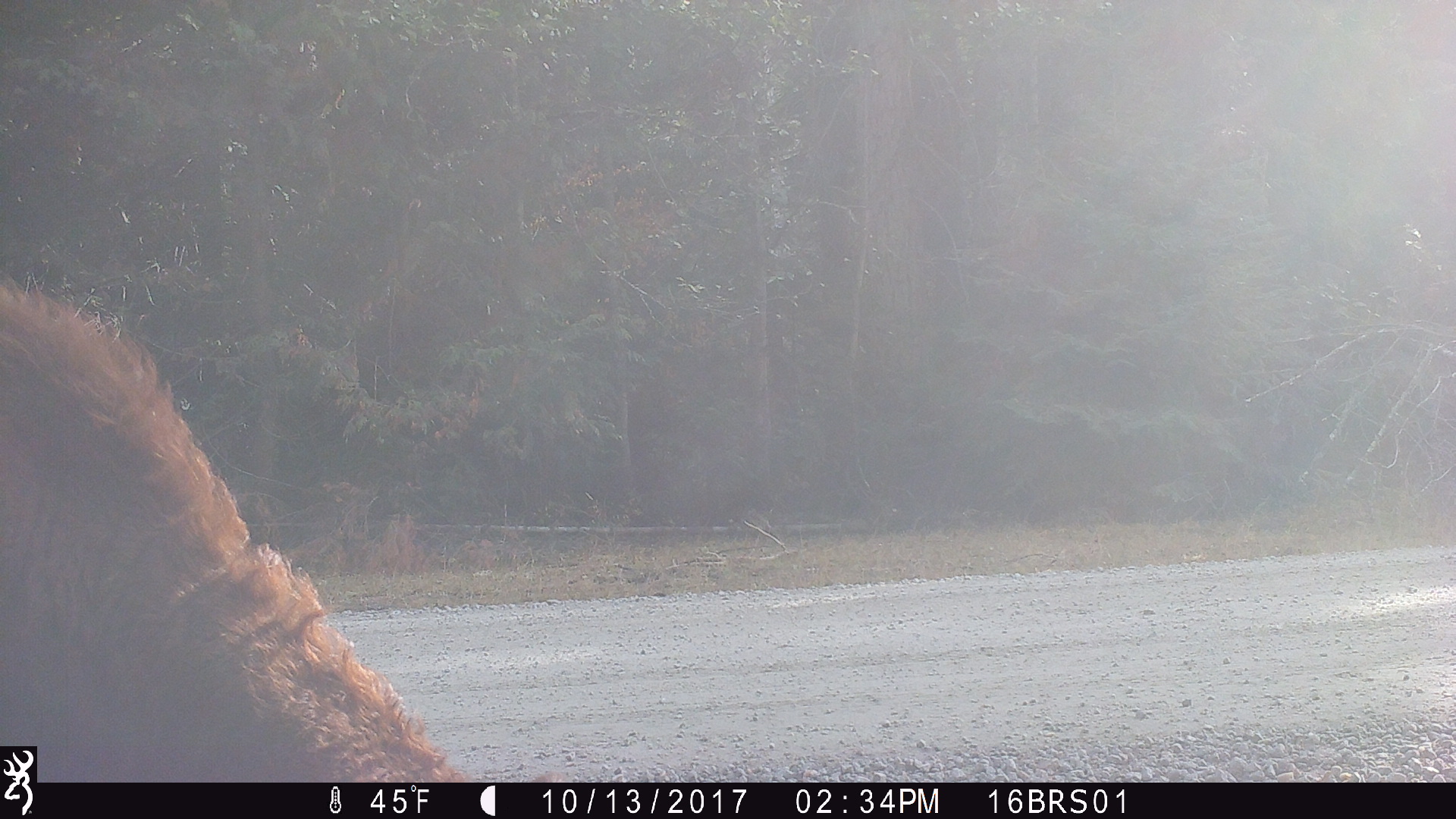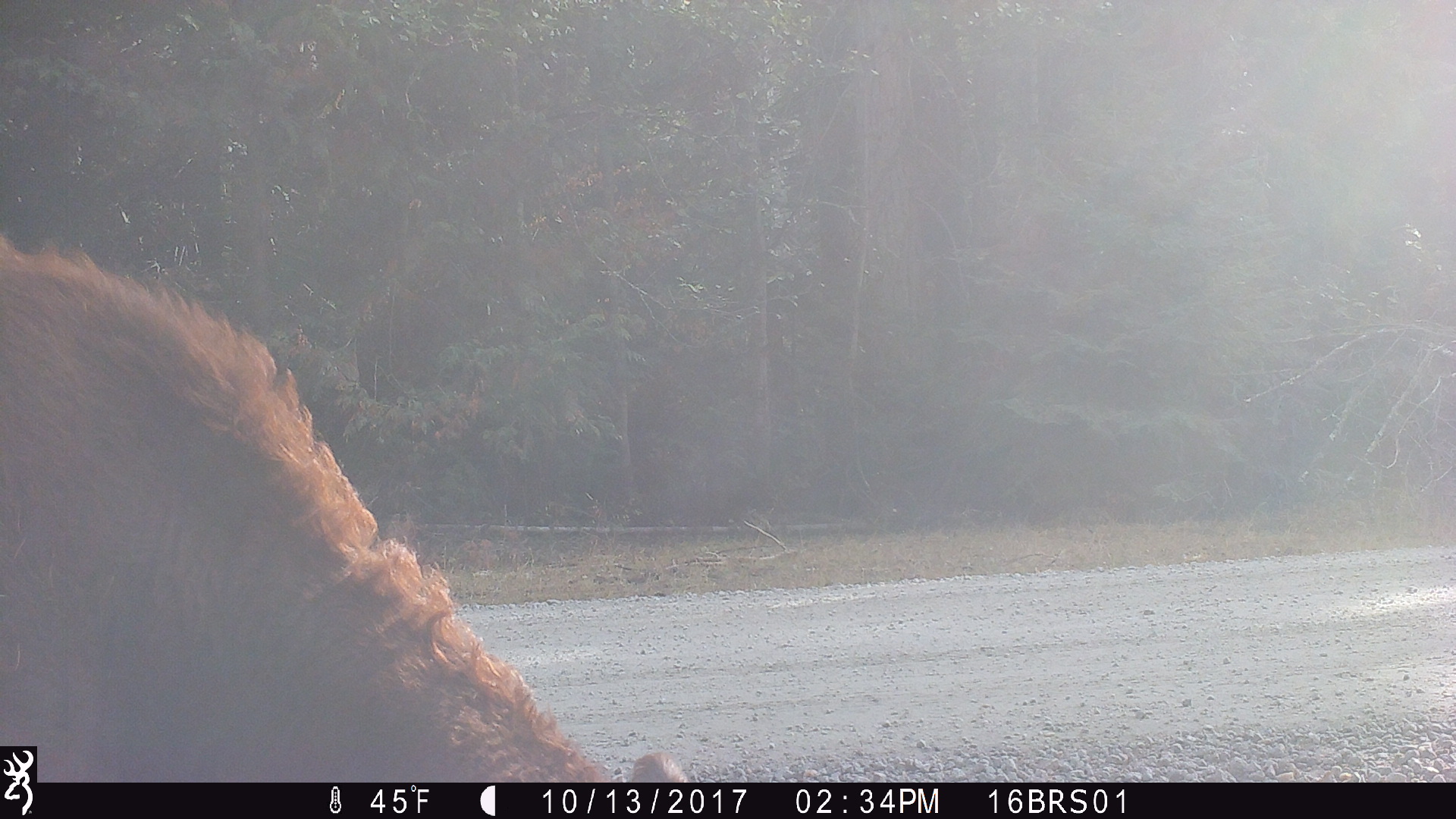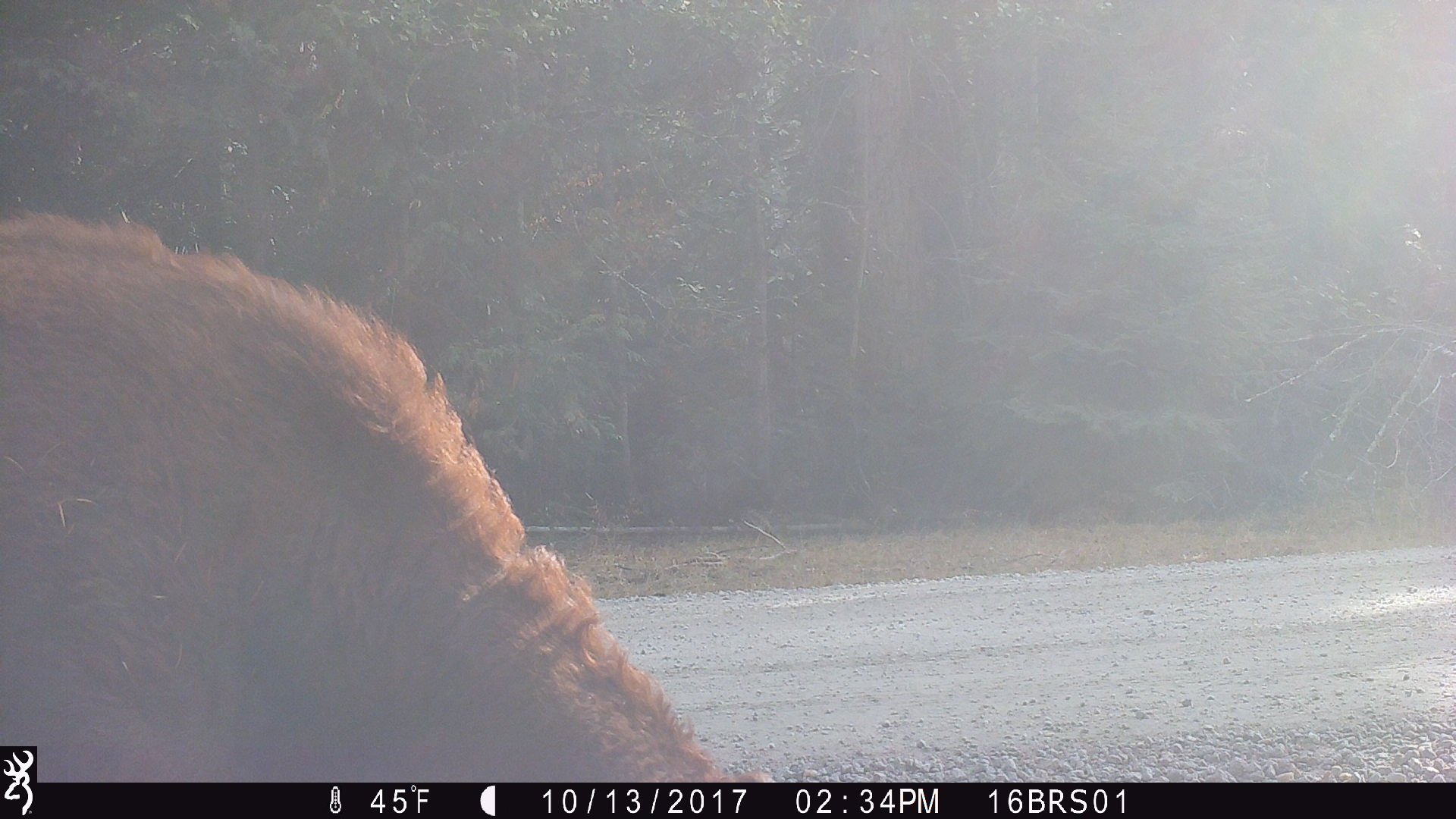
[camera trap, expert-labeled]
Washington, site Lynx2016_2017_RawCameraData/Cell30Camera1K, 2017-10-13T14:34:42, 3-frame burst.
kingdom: Animalia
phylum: Chordata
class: Mammalia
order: Artiodactyla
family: Bovidae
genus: Bos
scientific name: Bos taurus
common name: domestic cattle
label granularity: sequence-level